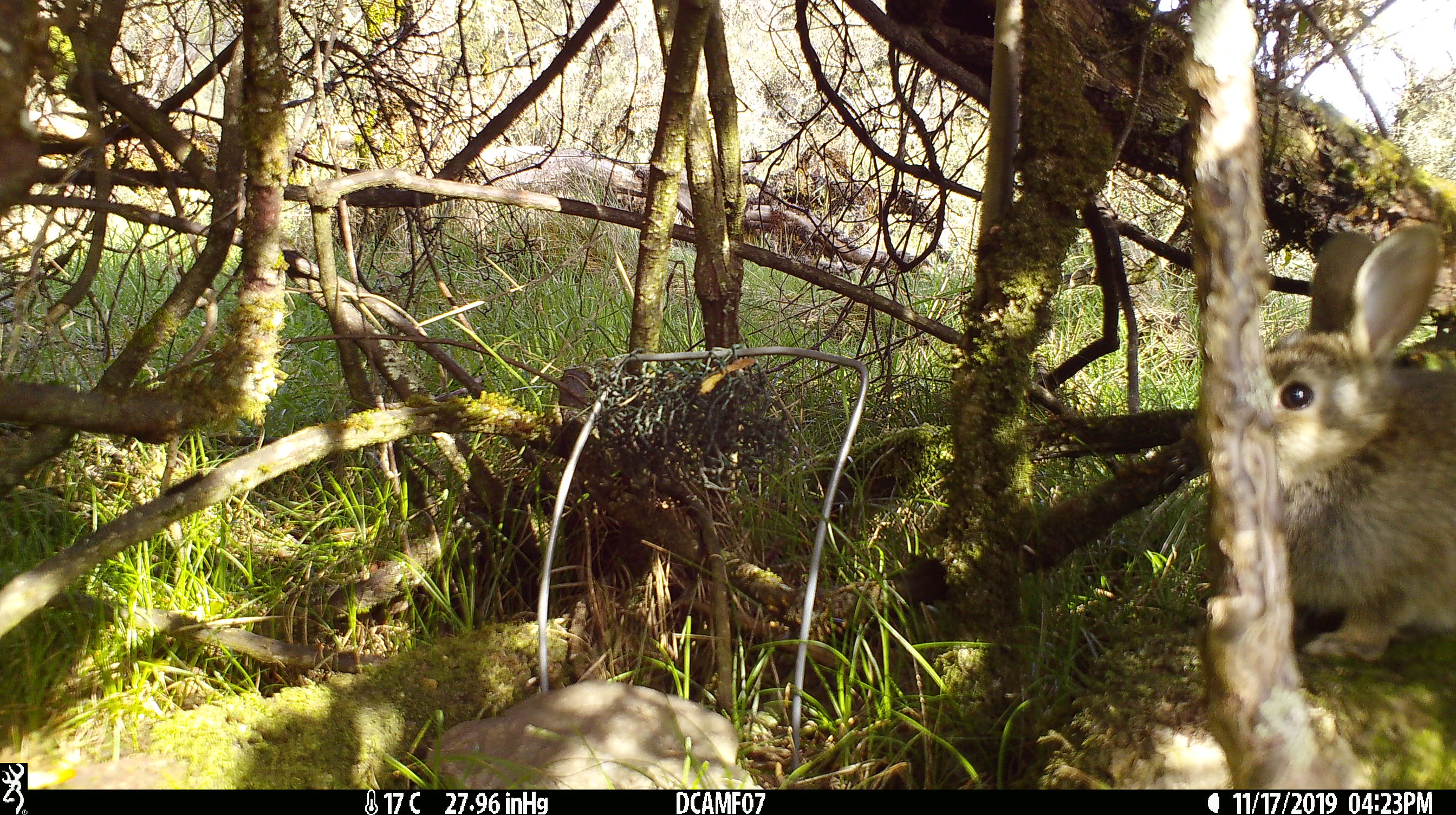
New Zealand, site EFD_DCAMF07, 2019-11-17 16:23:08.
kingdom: Animalia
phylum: Chordata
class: Mammalia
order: Lagomorpha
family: Leporidae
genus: Oryctolagus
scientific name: Oryctolagus cuniculus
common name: european rabbit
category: rabbit